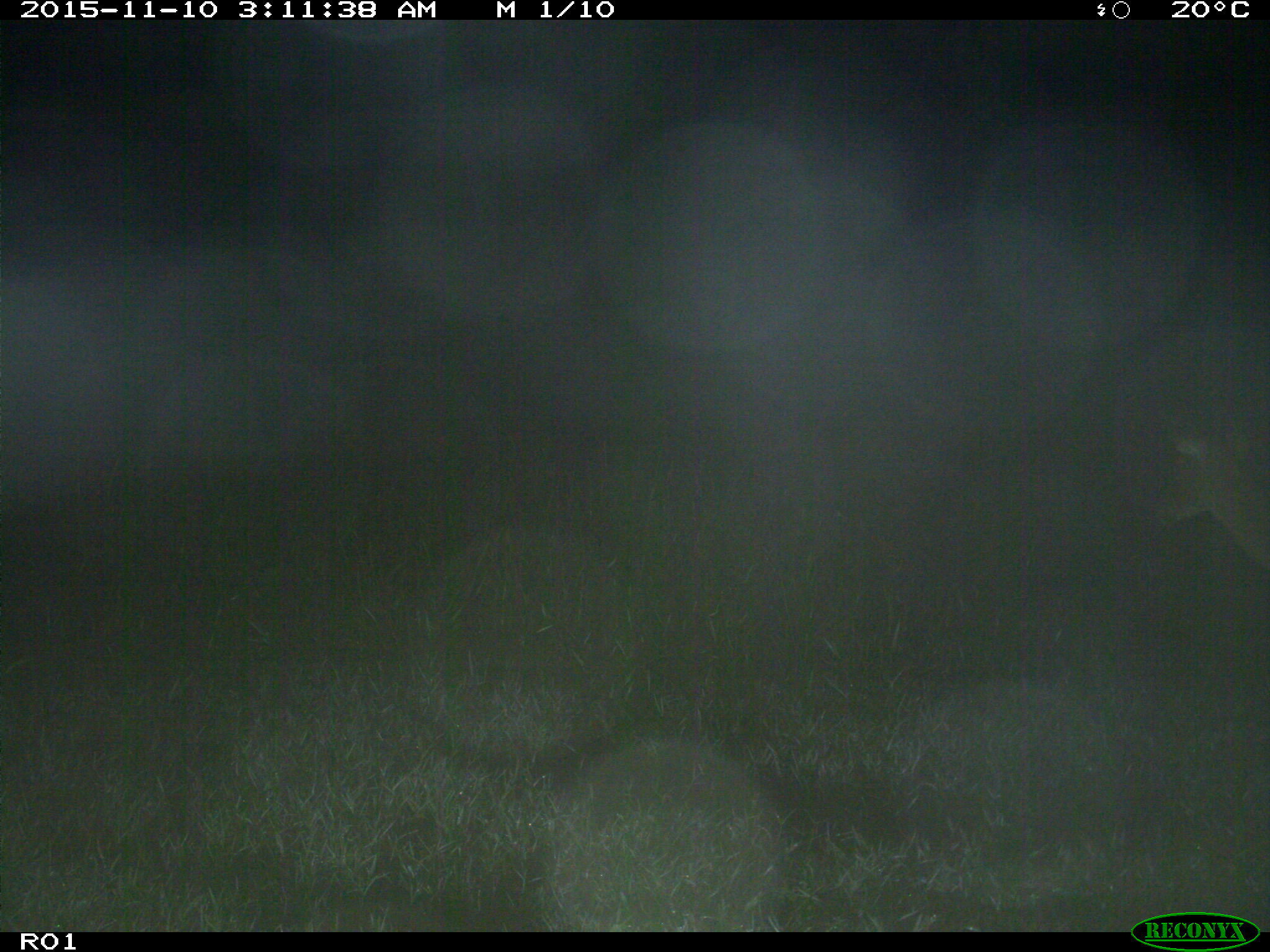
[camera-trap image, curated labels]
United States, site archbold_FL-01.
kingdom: Animalia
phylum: Chordata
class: Mammalia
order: Artiodactyla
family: Cervidae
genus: Odocoileus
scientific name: Odocoileus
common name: deer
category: unidentified deer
Unidentified deer (deer) (Odocoileus).